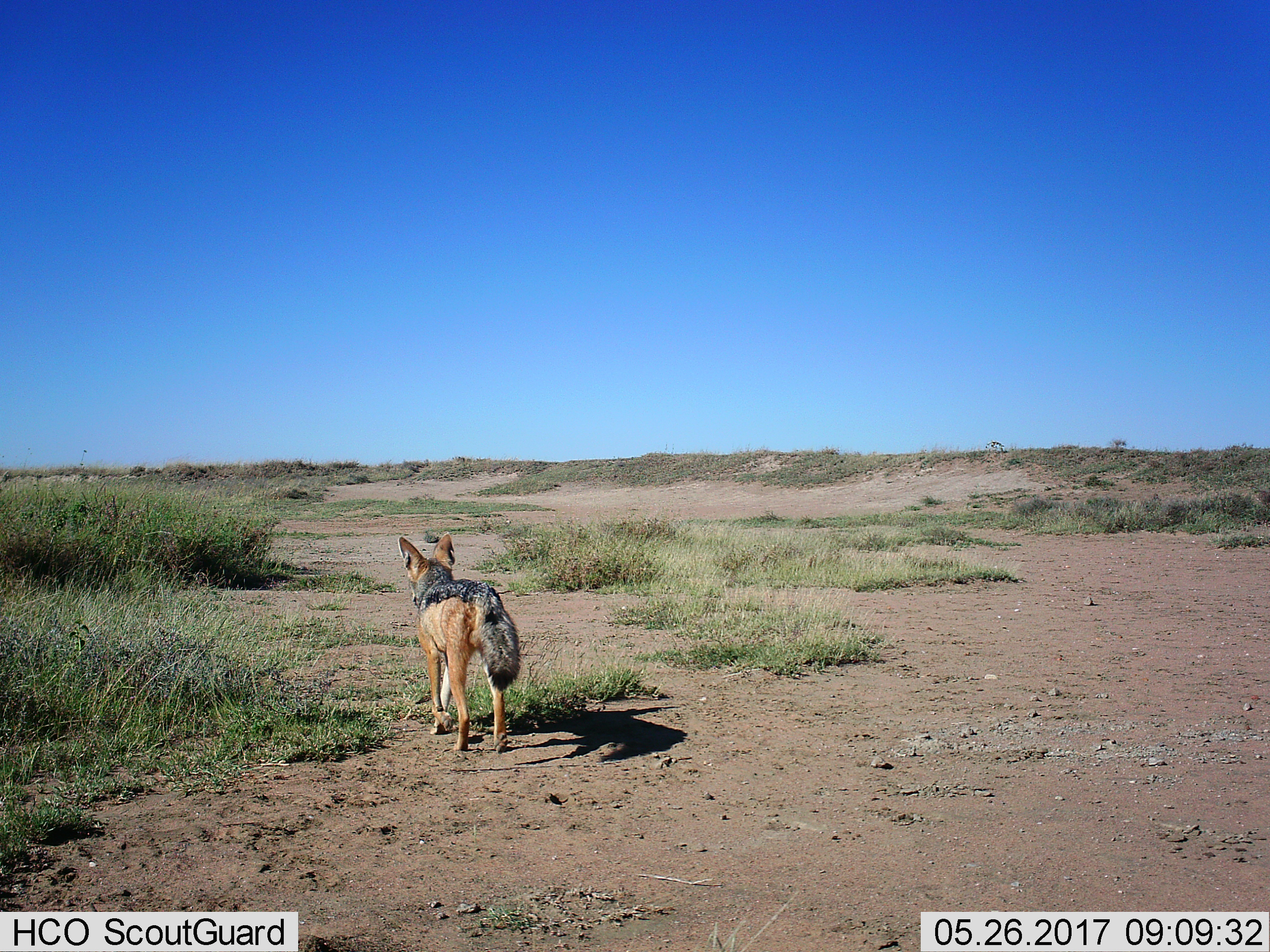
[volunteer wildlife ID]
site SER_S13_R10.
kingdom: Animalia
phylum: Chordata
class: Mammalia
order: Carnivora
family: Canidae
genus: Lupulella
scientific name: Lupulella mesomelas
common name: black-backed jackal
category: jackalblackbacked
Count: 1.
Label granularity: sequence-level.